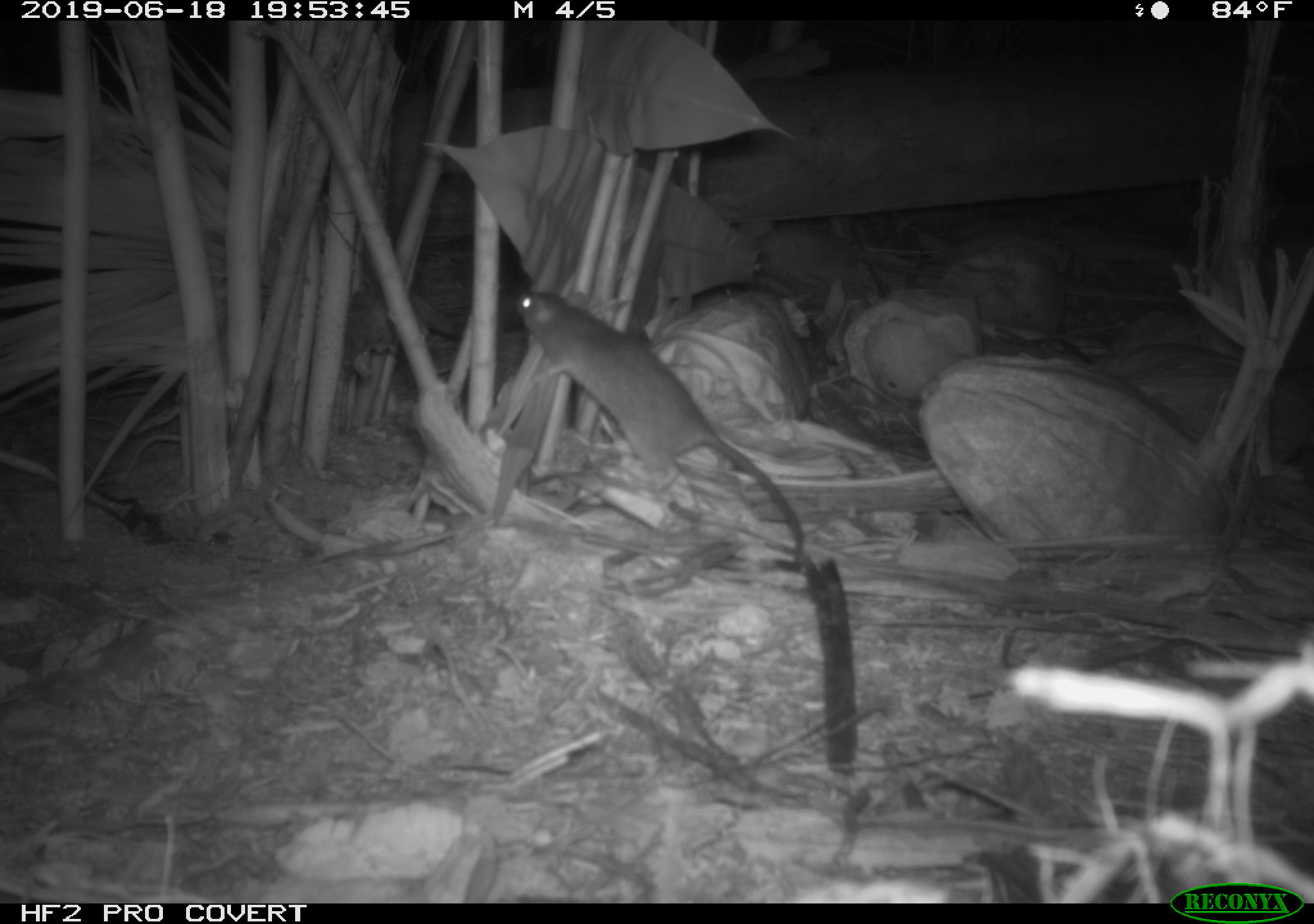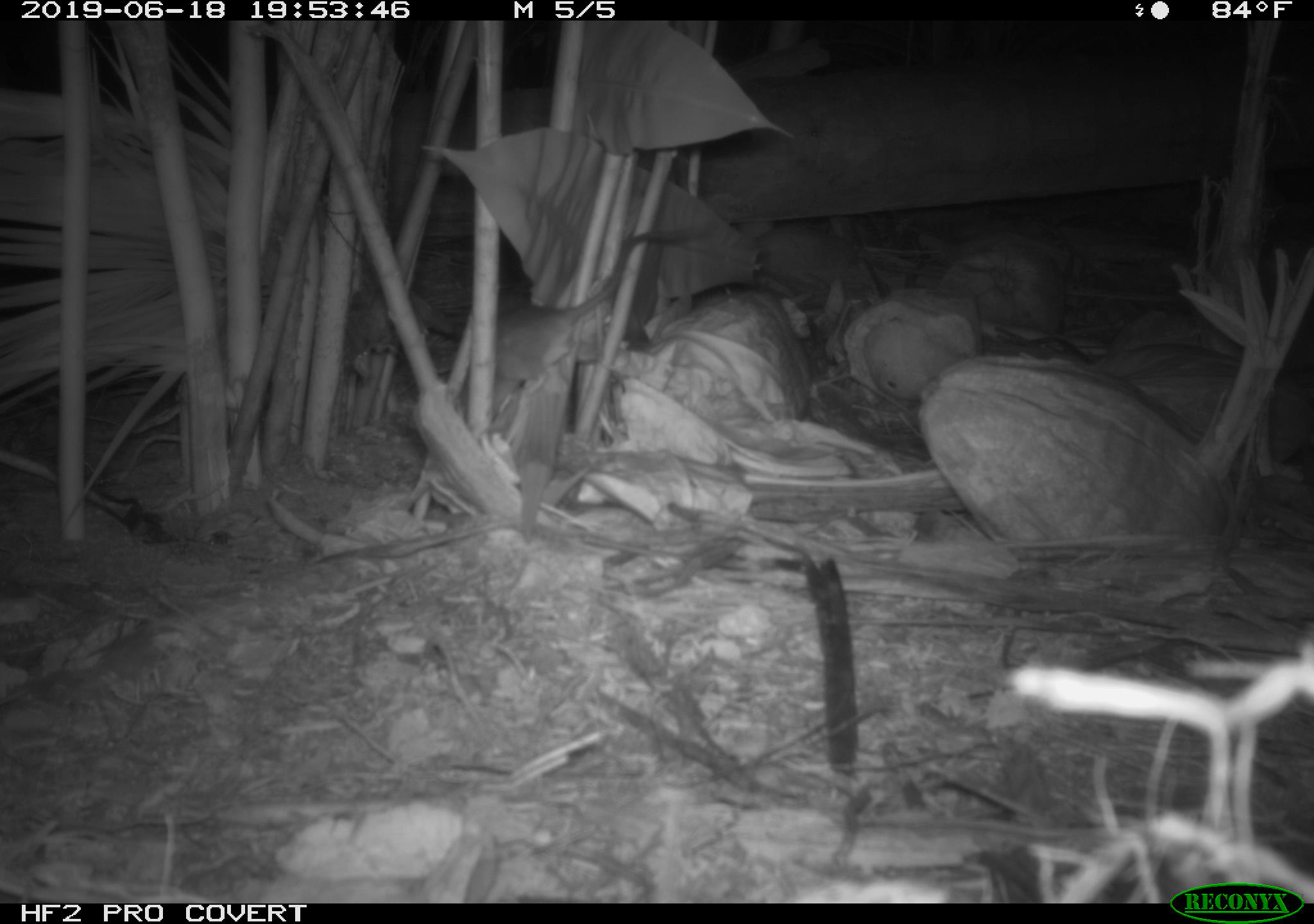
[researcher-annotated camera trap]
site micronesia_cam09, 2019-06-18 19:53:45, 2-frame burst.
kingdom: Animalia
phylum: Chordata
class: Mammalia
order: Rodentia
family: Muridae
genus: Rattus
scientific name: Rattus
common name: rat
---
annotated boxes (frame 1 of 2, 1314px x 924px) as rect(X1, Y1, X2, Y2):
rat: rect(495, 278, 821, 579)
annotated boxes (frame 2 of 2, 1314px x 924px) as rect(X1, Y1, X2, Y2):
rat: rect(446, 215, 721, 418)